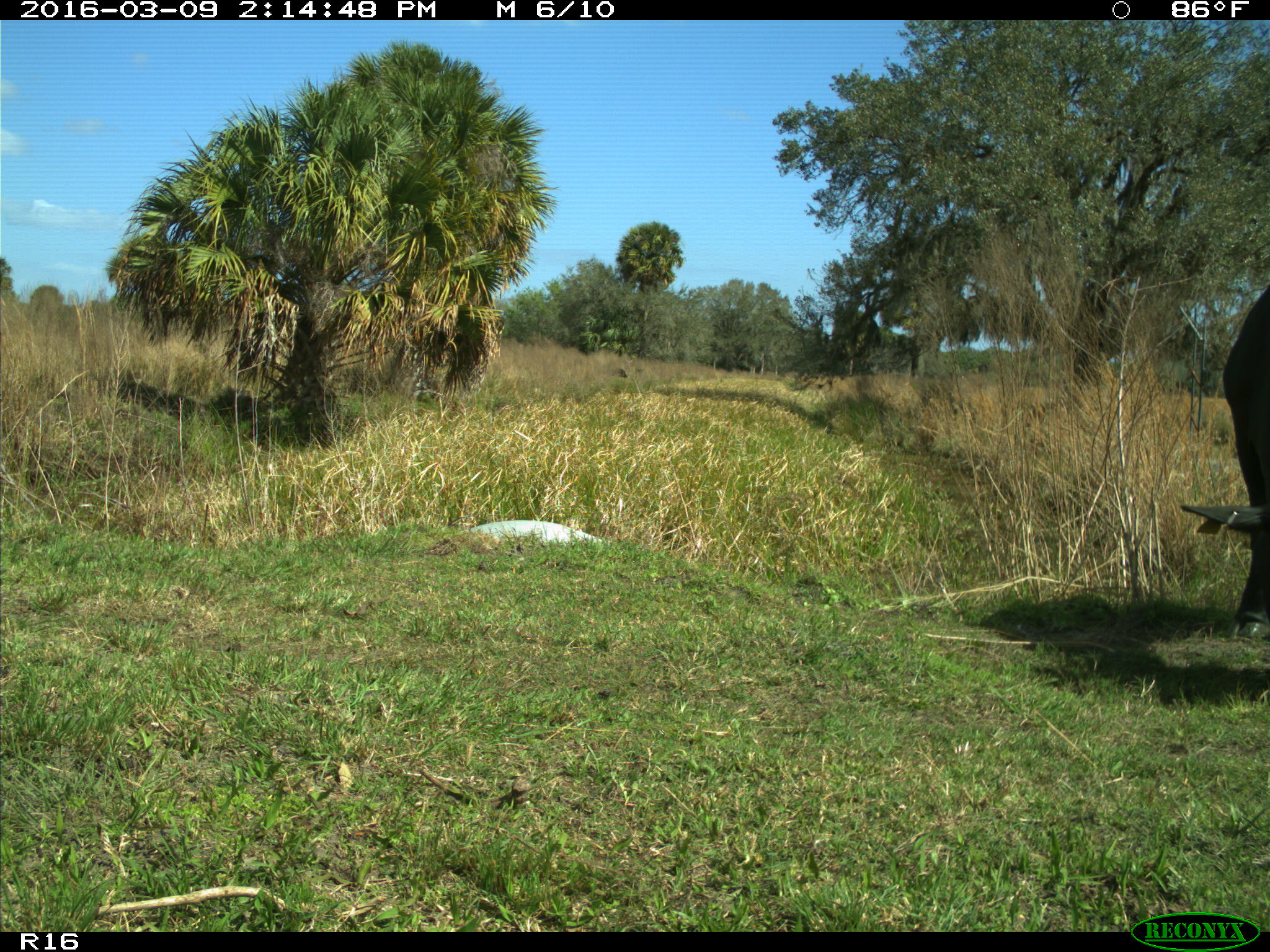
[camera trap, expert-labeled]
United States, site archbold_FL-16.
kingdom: Animalia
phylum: Chordata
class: Mammalia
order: Artiodactyla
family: Bovidae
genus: Bos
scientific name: Bos taurus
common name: domestic cow